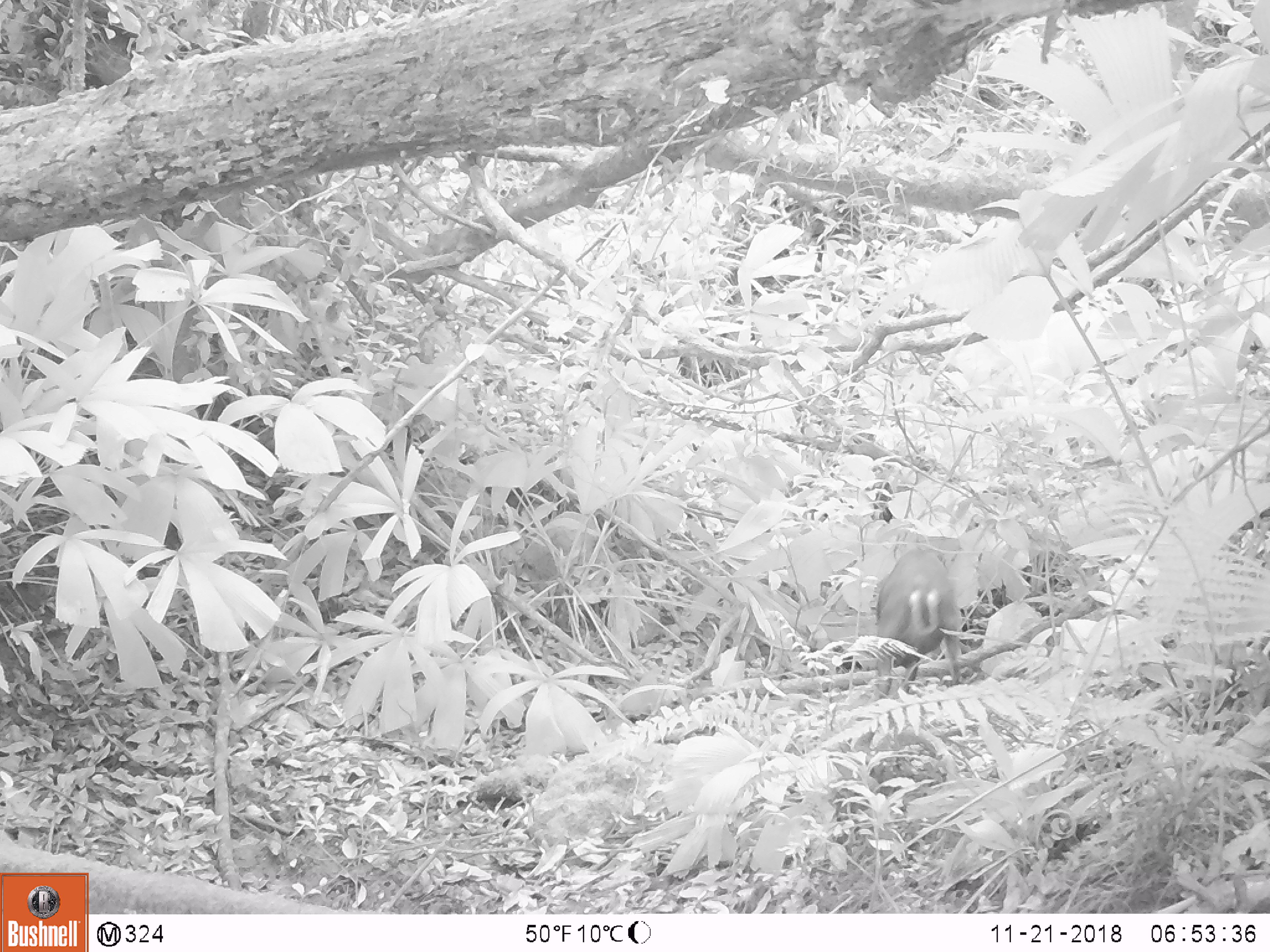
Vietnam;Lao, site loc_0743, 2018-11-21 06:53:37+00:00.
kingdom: Animalia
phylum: Chordata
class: Mammalia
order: Artiodactyla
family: Cervidae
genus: Muntiacus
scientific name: Muntiacus rooseveltorum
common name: roosevelt's muntjac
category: roosevelts muntjac group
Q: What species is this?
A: Roosevelts muntjac group (roosevelt's muntjac) (Muntiacus rooseveltorum).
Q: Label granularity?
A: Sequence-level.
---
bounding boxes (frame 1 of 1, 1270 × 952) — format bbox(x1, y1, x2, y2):
roosevelts muntjac group: bbox(874, 539, 966, 693)